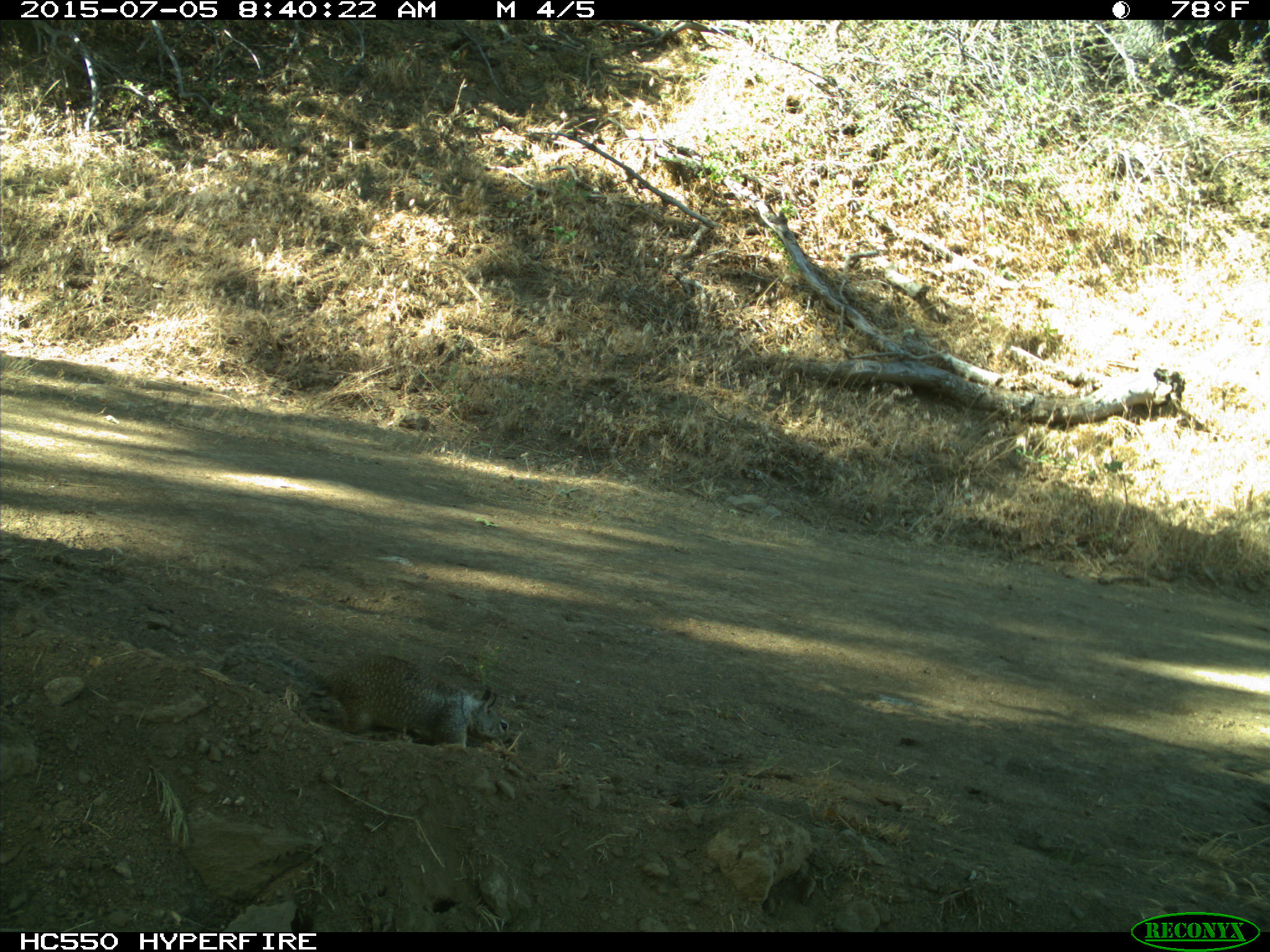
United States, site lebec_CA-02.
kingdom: Animalia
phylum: Chordata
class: Mammalia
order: Rodentia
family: Sciuridae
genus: Otospermophilus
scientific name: Otospermophilus beecheyi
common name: california ground squirrel